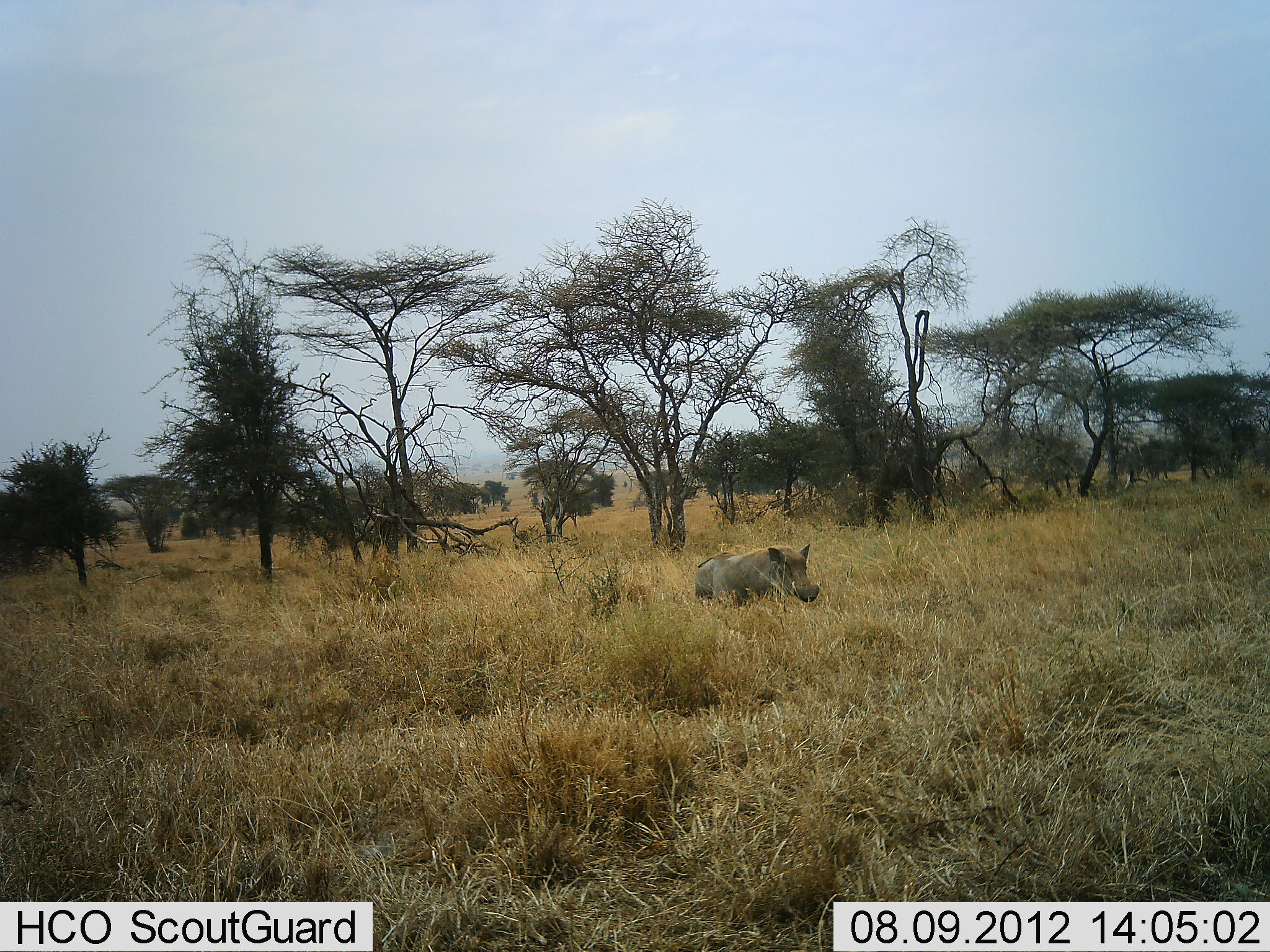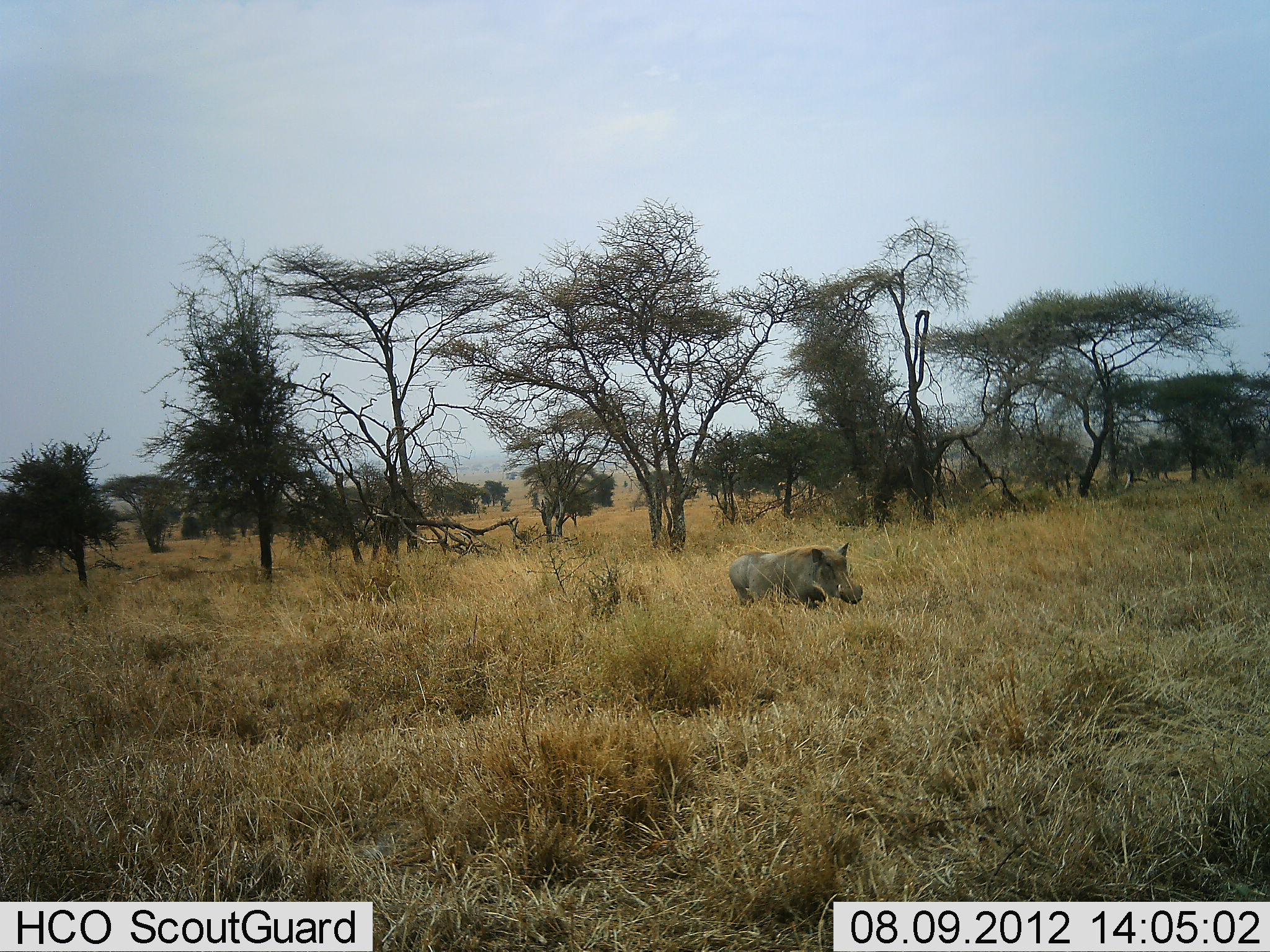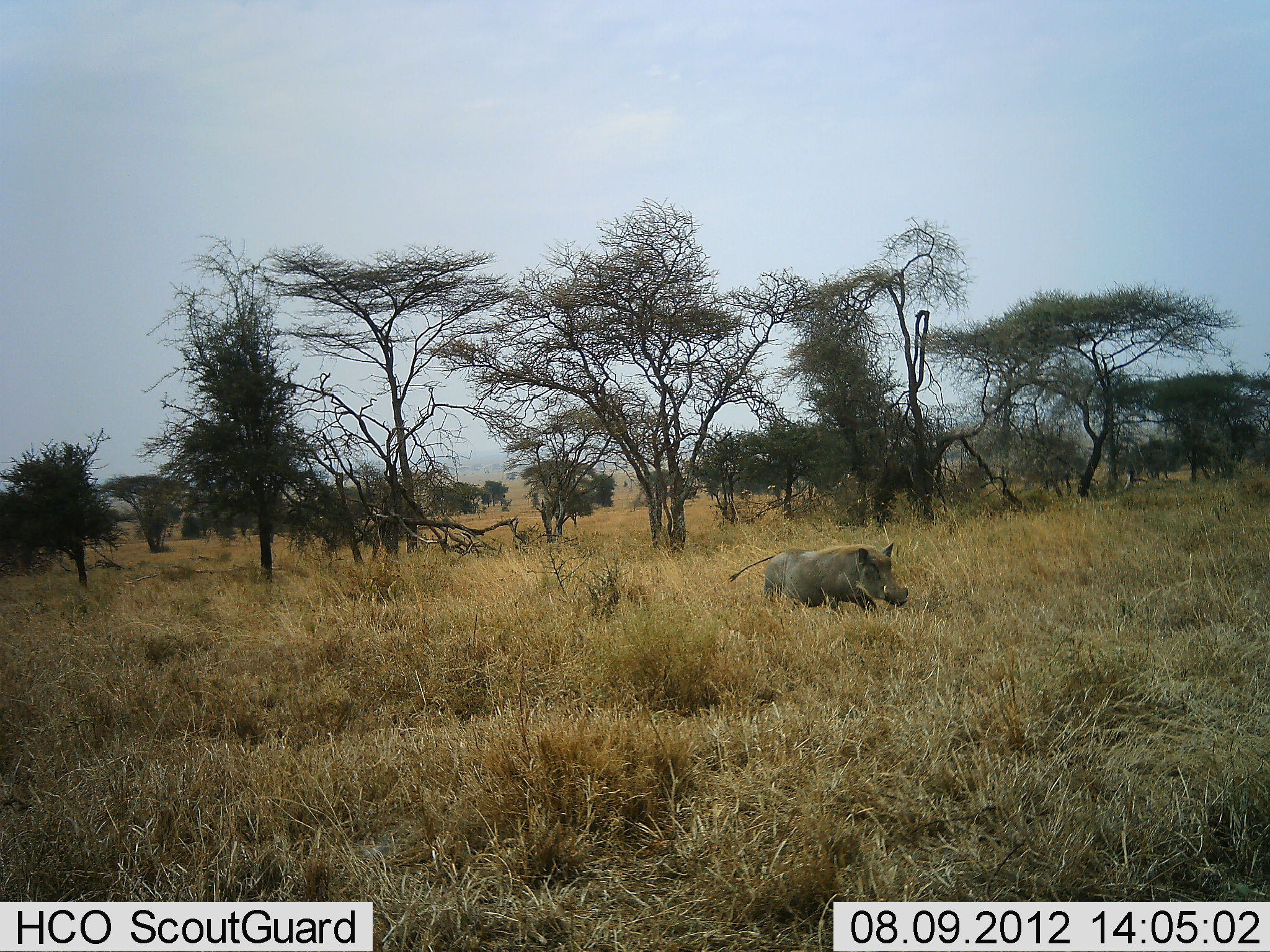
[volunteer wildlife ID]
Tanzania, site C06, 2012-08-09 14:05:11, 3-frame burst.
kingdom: Animalia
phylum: Chordata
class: Mammalia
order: Artiodactyla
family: Suidae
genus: Phacochoerus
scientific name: Phacochoerus africanus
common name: warthog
Warthog (Phacochoerus africanus), count 1. Behavior (volunteer vote fractions): standing 0%, resting 0%, moving 100%, interacting 0%. Young present (vote fraction): 0%. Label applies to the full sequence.